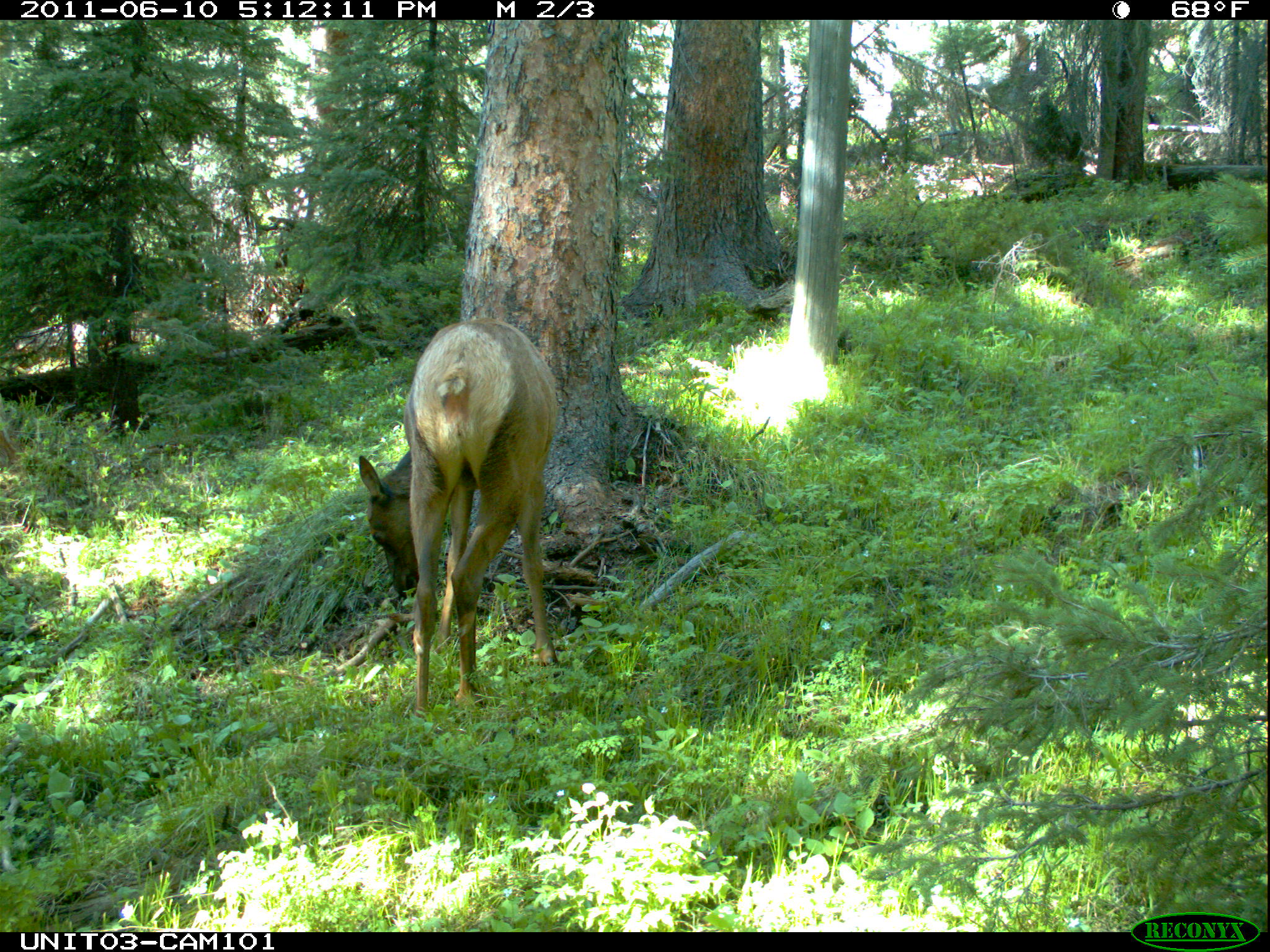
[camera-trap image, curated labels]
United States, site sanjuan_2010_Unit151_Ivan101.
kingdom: Animalia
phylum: Chordata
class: Mammalia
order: Artiodactyla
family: Cervidae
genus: Cervus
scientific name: Cervus elaphus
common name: red deer